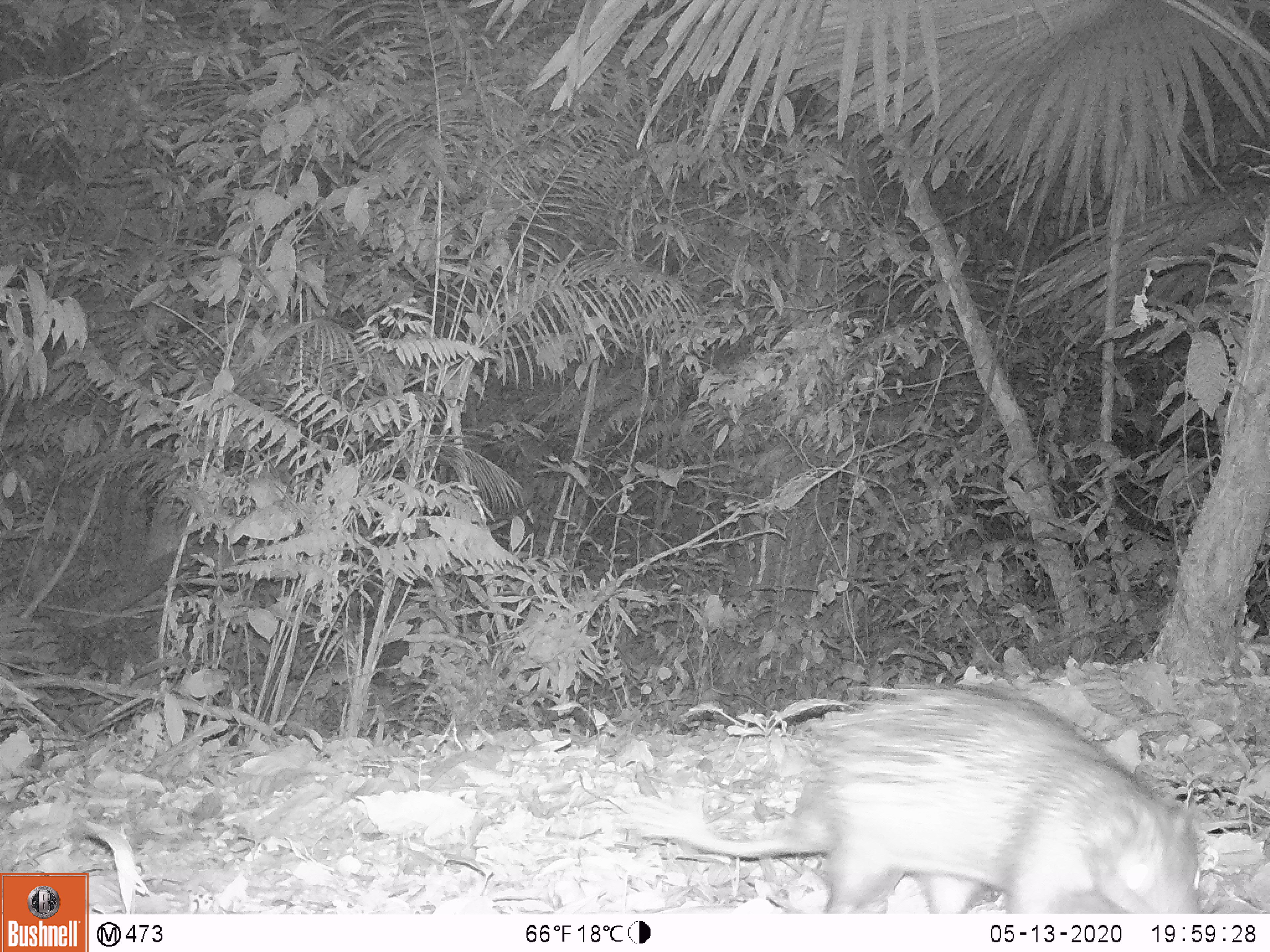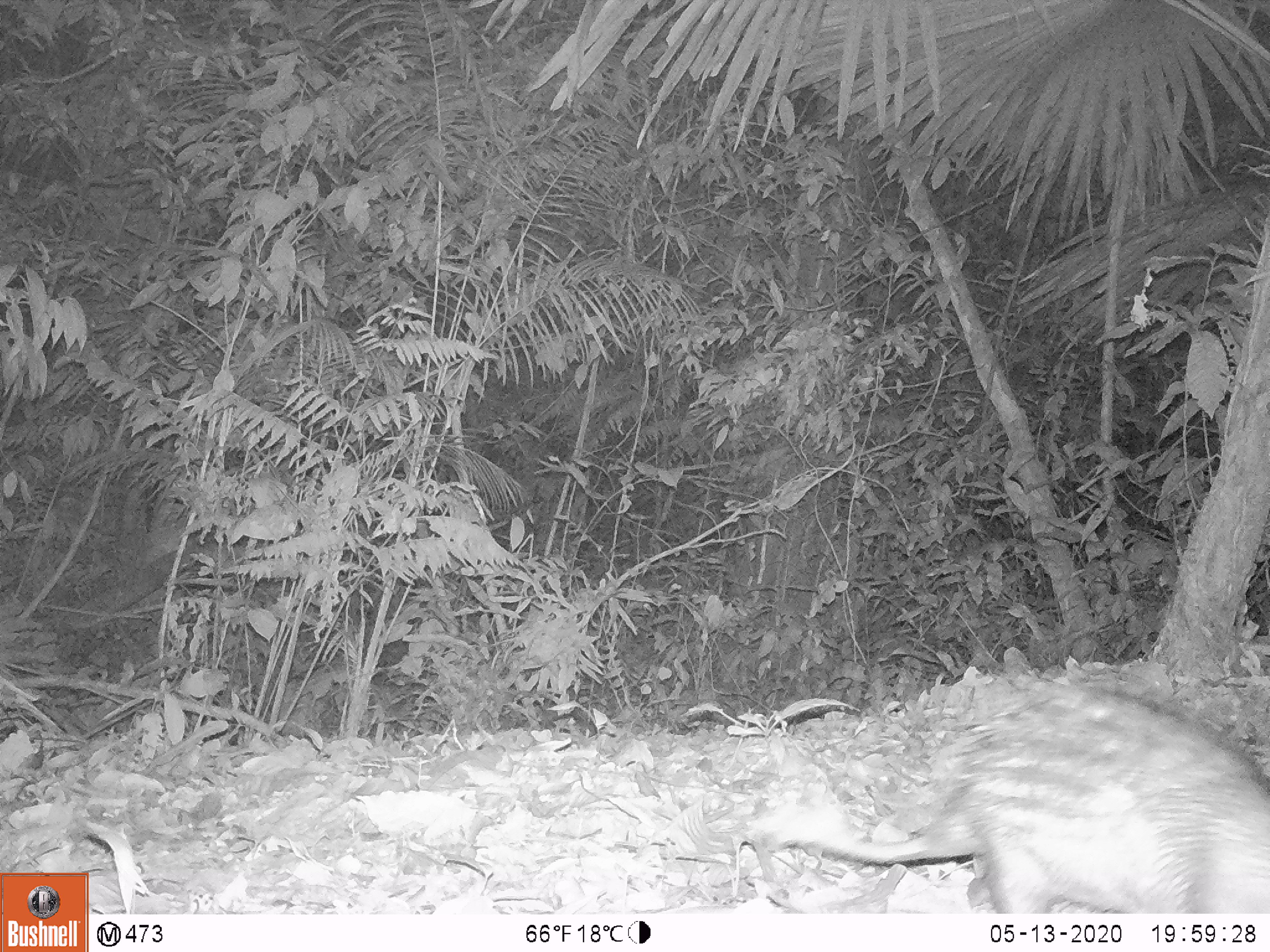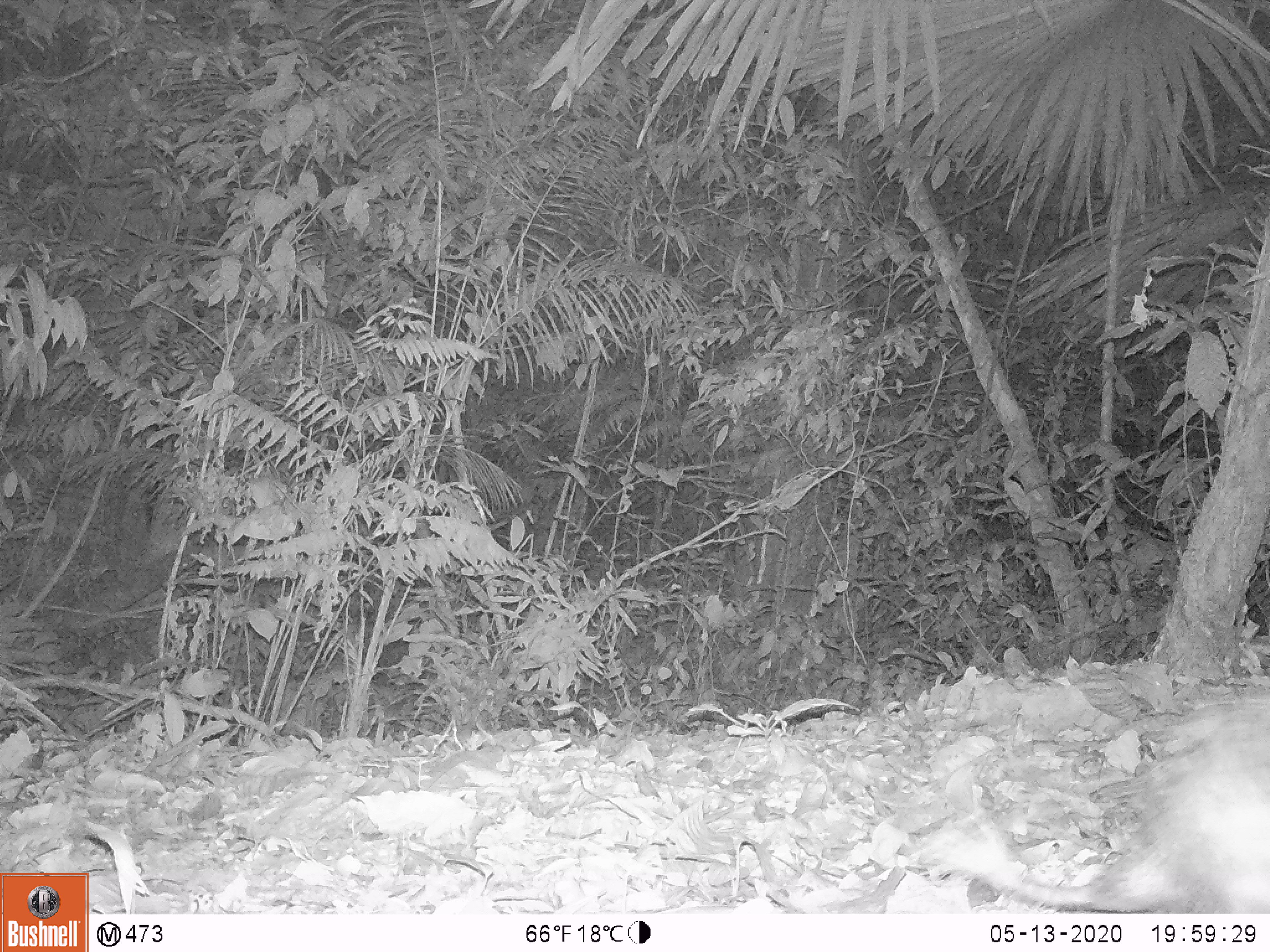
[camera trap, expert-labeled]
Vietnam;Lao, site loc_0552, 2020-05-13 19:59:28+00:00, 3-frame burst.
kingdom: Animalia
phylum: Chordata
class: Mammalia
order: Rodentia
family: Hystricidae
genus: Atherurus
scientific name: Atherurus macrourus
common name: asiatic brush-tailed porcupine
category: asiatic brush tailed porcupine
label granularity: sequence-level